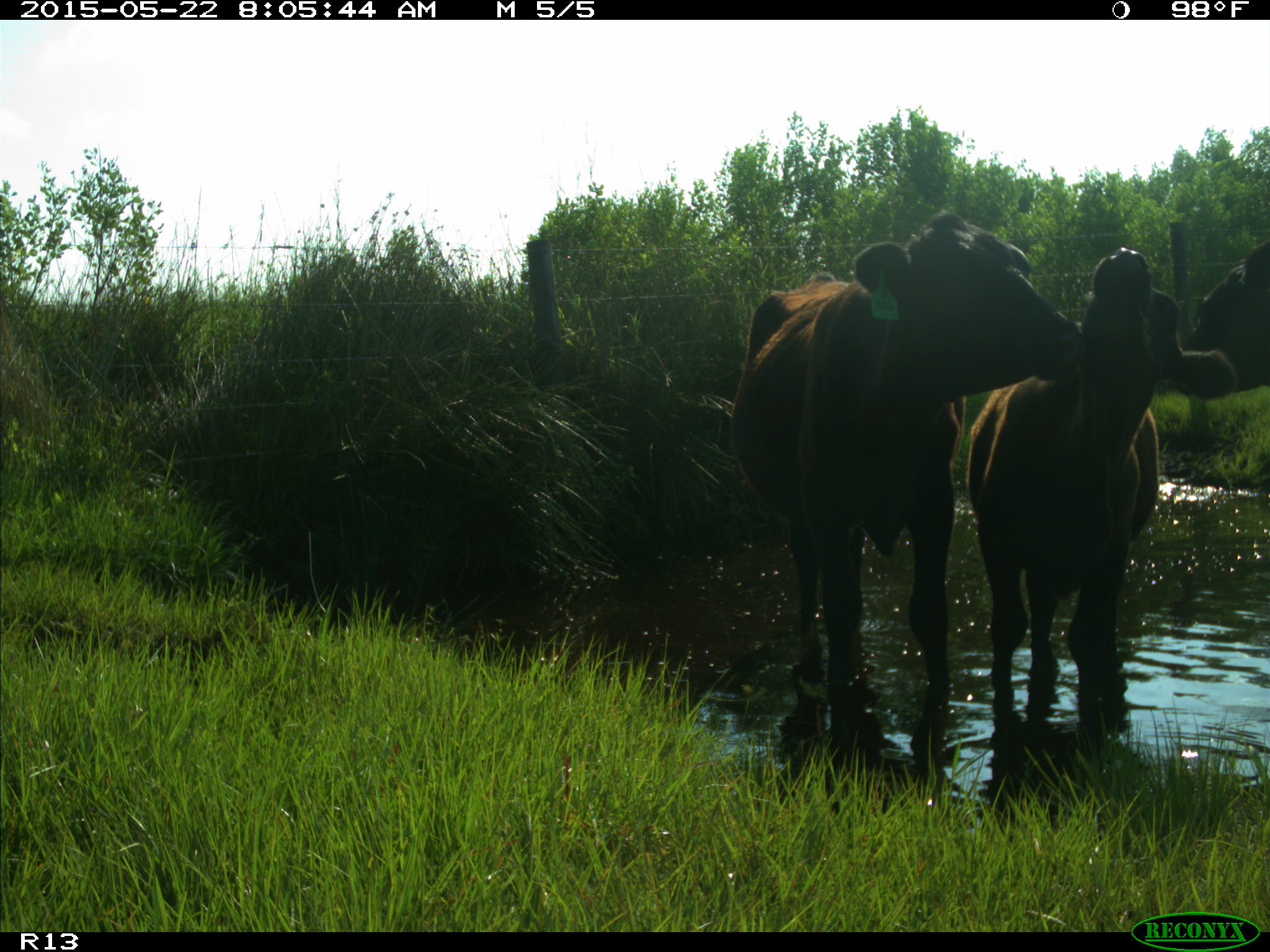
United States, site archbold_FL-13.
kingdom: Animalia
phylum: Chordata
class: Mammalia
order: Artiodactyla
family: Bovidae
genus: Bos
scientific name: Bos taurus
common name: domestic cow